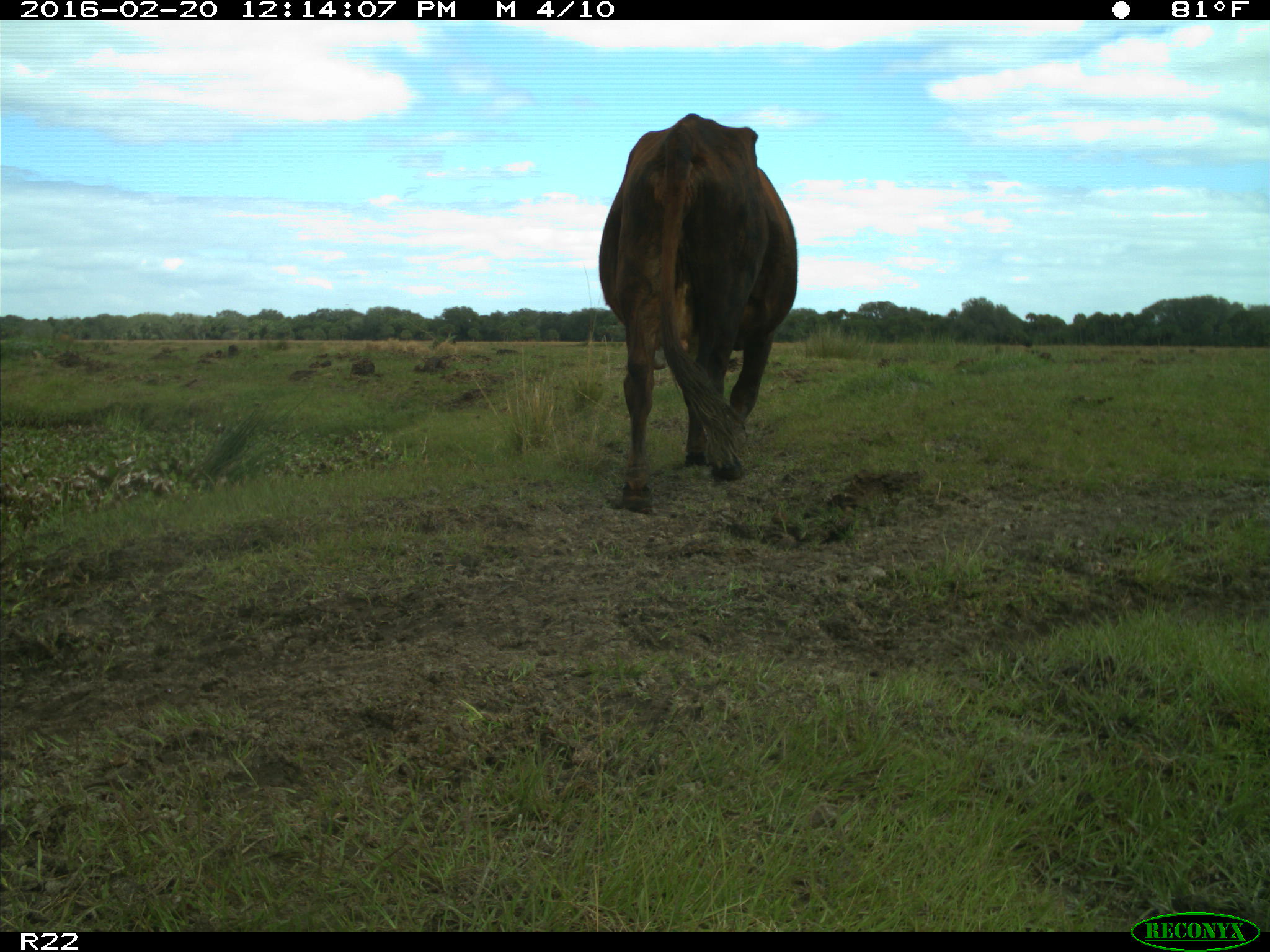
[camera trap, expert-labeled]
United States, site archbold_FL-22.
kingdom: Animalia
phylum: Chordata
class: Mammalia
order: Artiodactyla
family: Bovidae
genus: Bos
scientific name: Bos taurus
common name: domestic cow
Bos taurus (domestic cow).